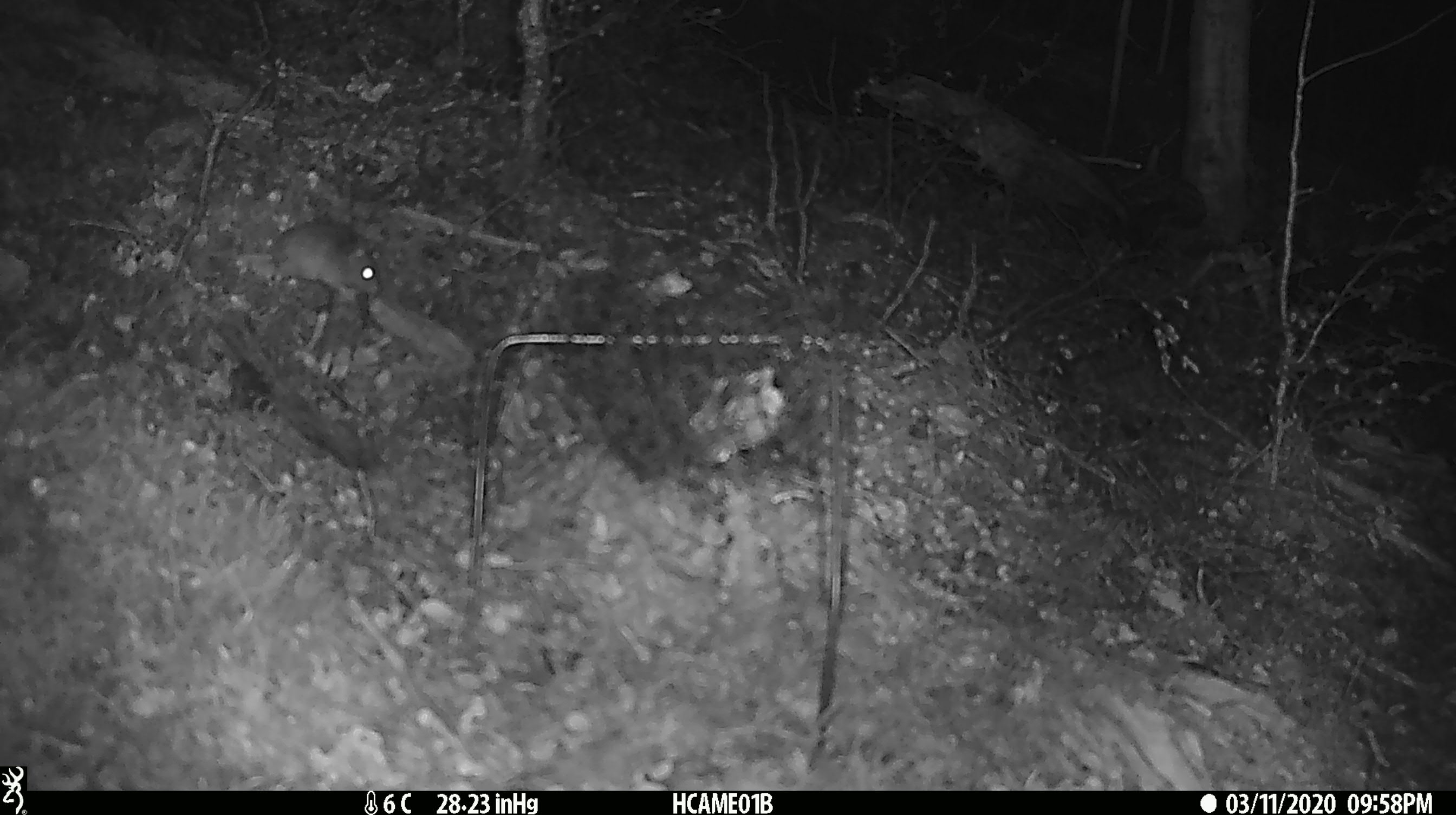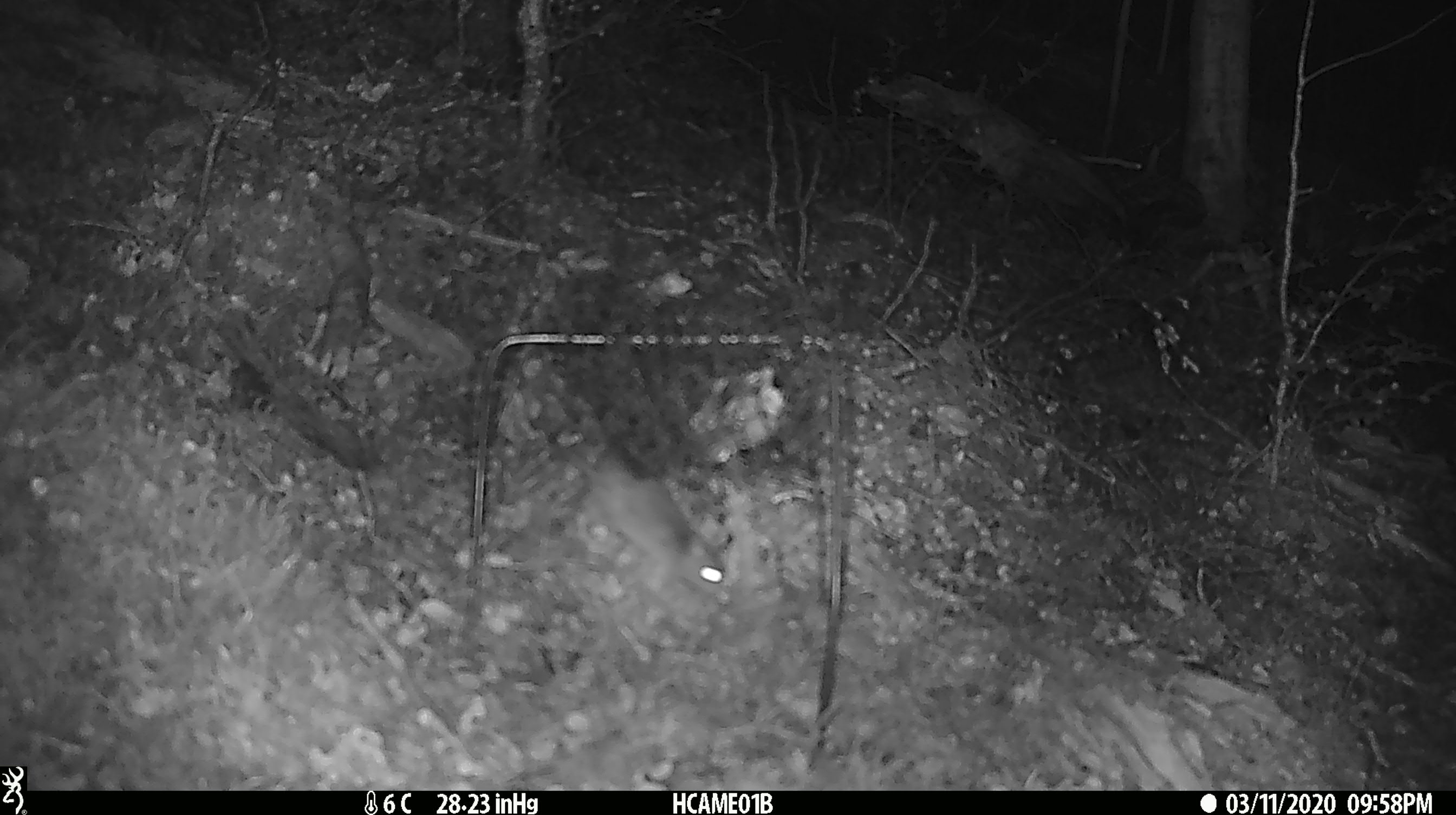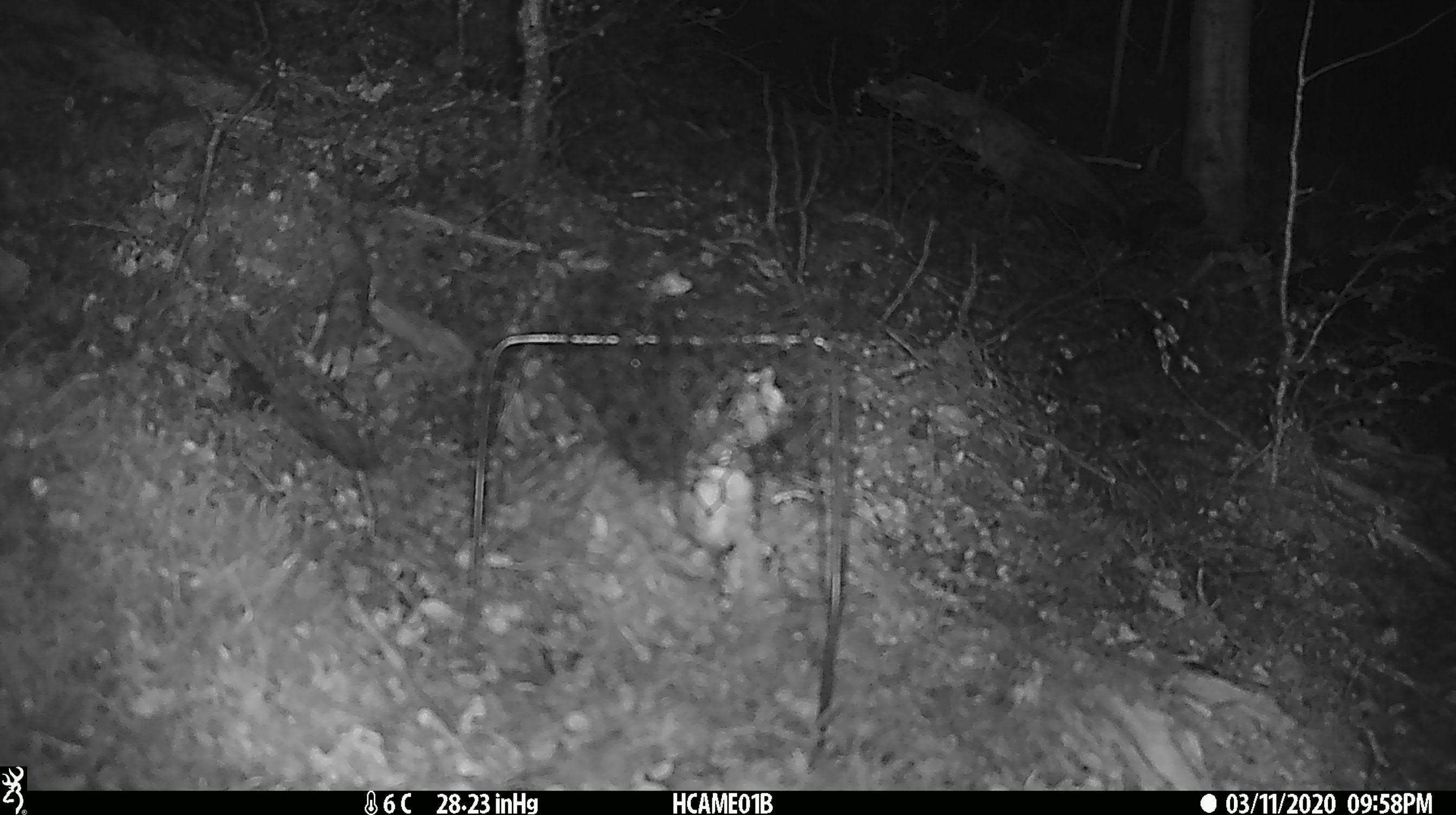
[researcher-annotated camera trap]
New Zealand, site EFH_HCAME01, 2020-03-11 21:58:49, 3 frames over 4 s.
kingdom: Animalia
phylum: Chordata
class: Mammalia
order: Rodentia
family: Muridae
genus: Mus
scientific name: Mus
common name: mouse